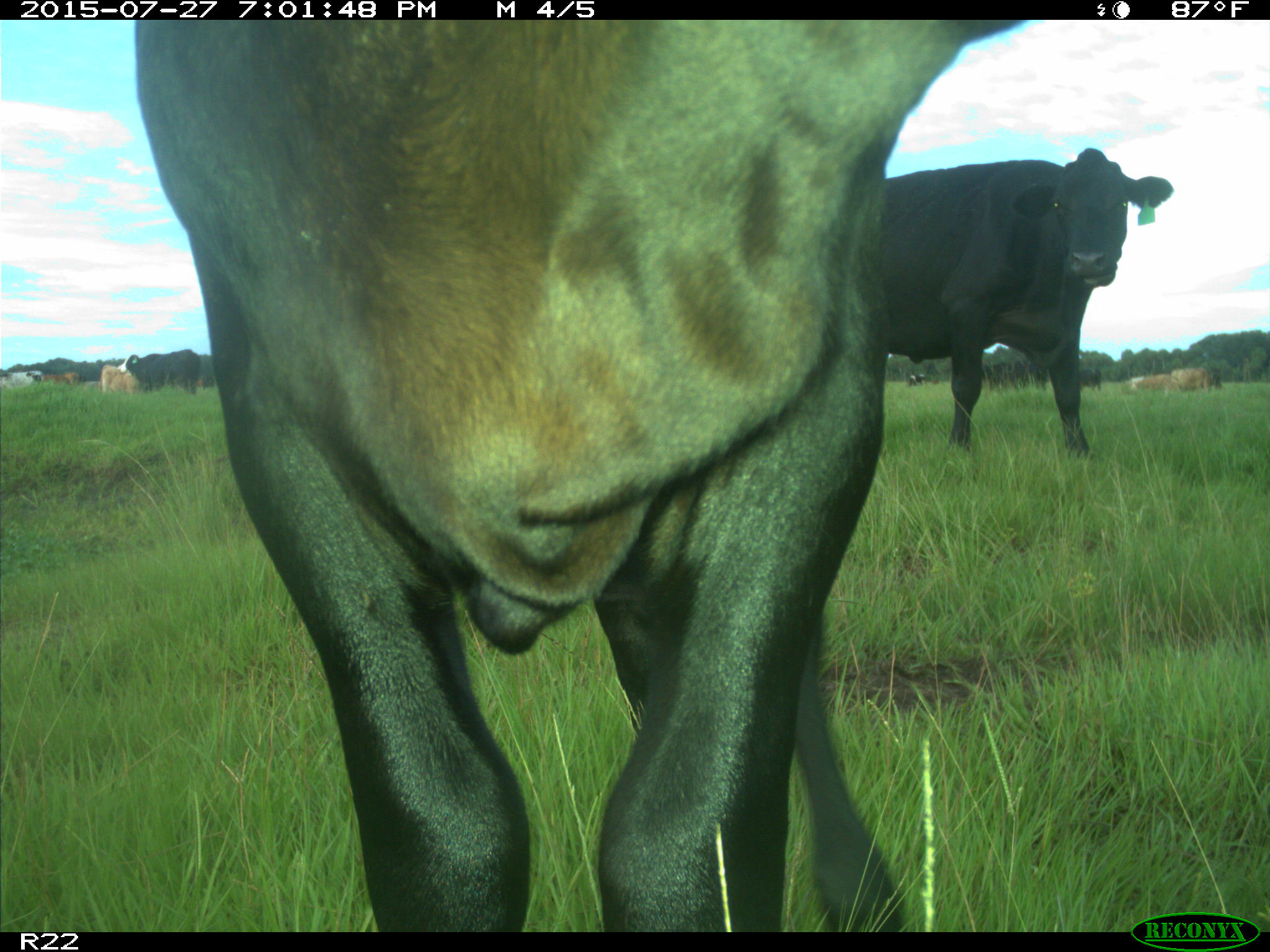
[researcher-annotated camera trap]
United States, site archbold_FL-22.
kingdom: Animalia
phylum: Chordata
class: Mammalia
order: Artiodactyla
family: Bovidae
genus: Bos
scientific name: Bos taurus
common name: domestic cow